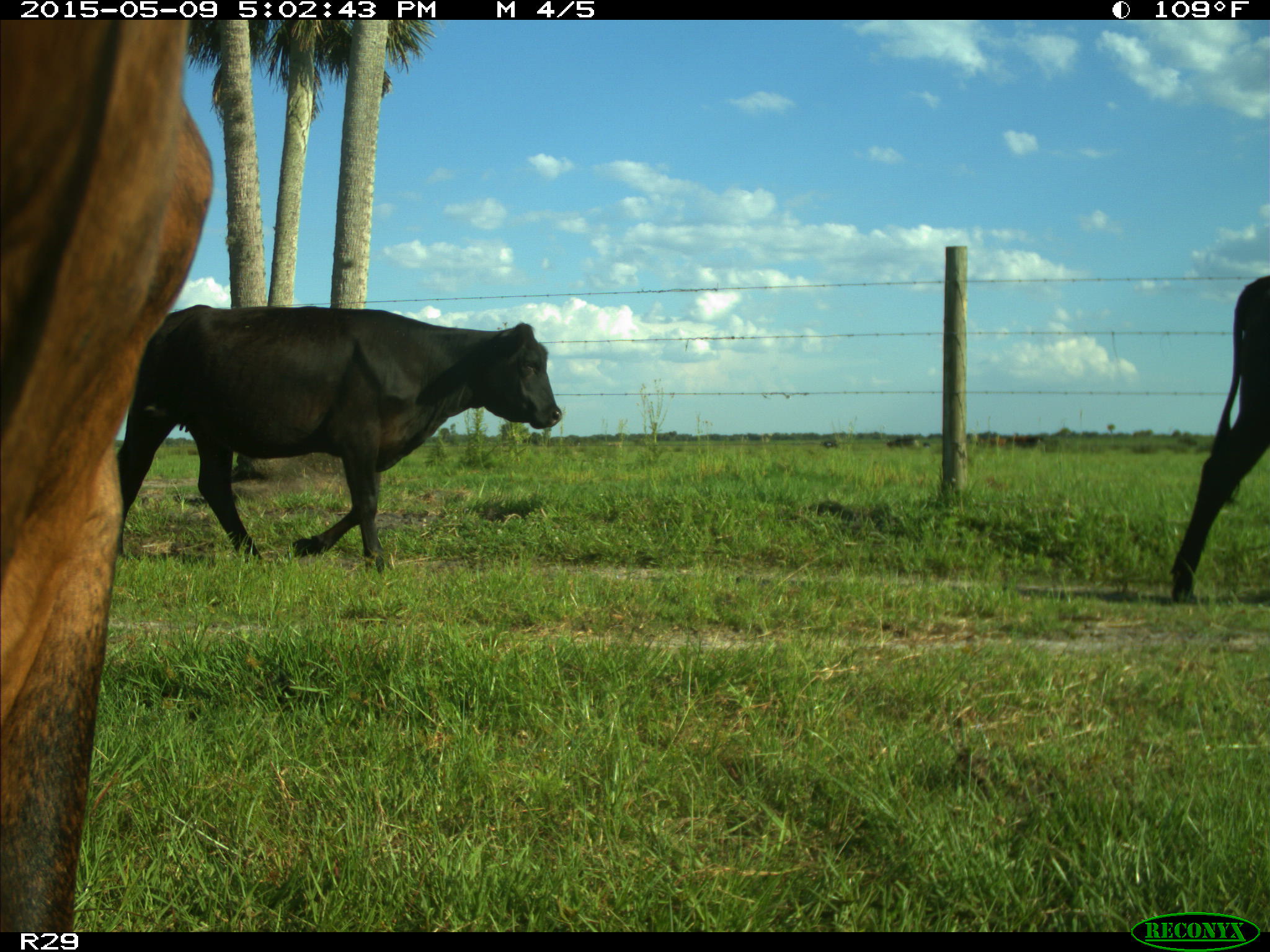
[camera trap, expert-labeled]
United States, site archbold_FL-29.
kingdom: Animalia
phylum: Chordata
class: Mammalia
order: Artiodactyla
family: Bovidae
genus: Bos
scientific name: Bos taurus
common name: domestic cow